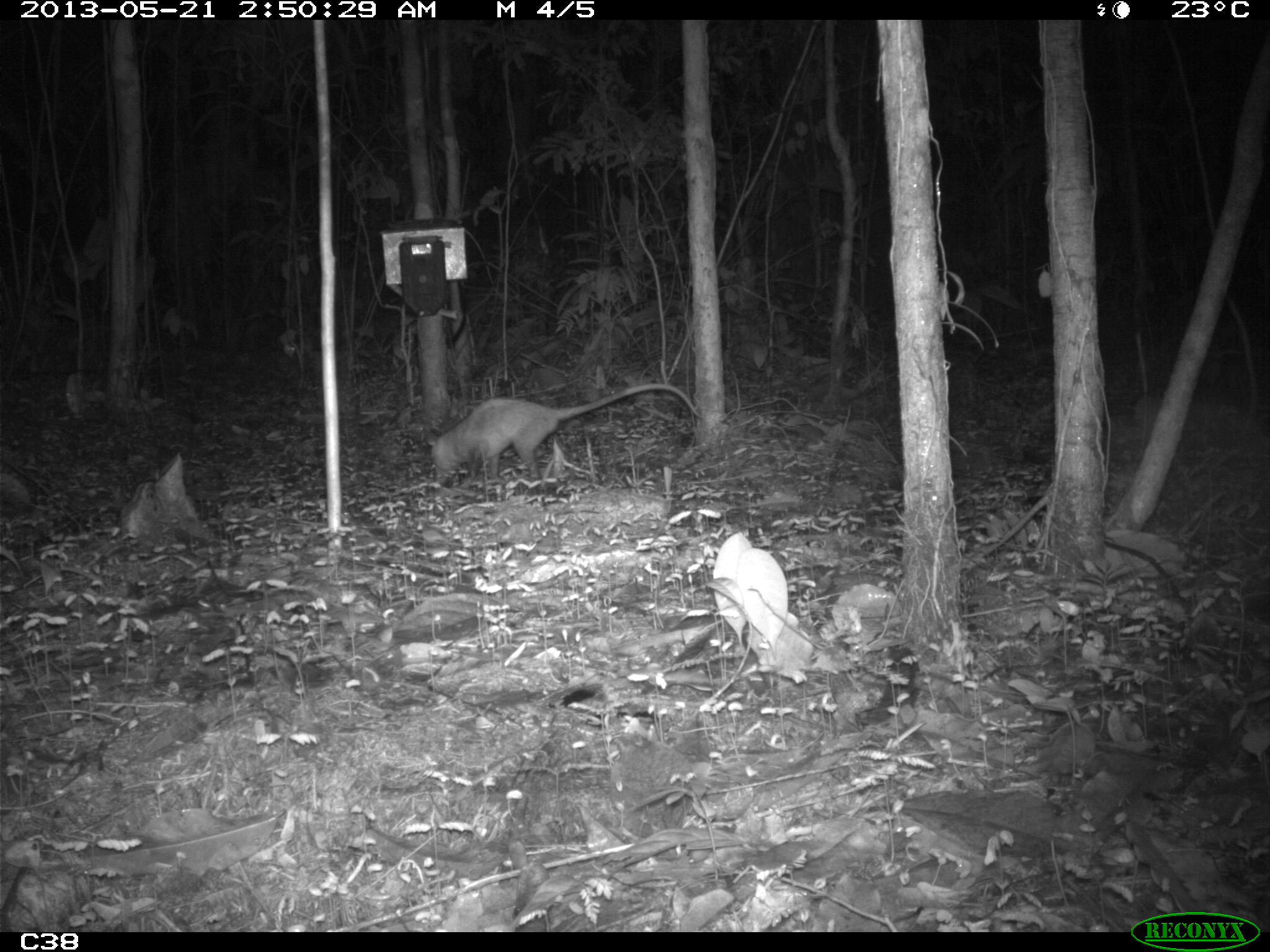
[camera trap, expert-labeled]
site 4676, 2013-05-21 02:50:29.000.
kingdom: Animalia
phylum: Chordata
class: Mammalia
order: Didelphimorphia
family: Didelphidae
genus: Didelphis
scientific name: Didelphis marsupialis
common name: southern opossum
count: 1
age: adult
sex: female